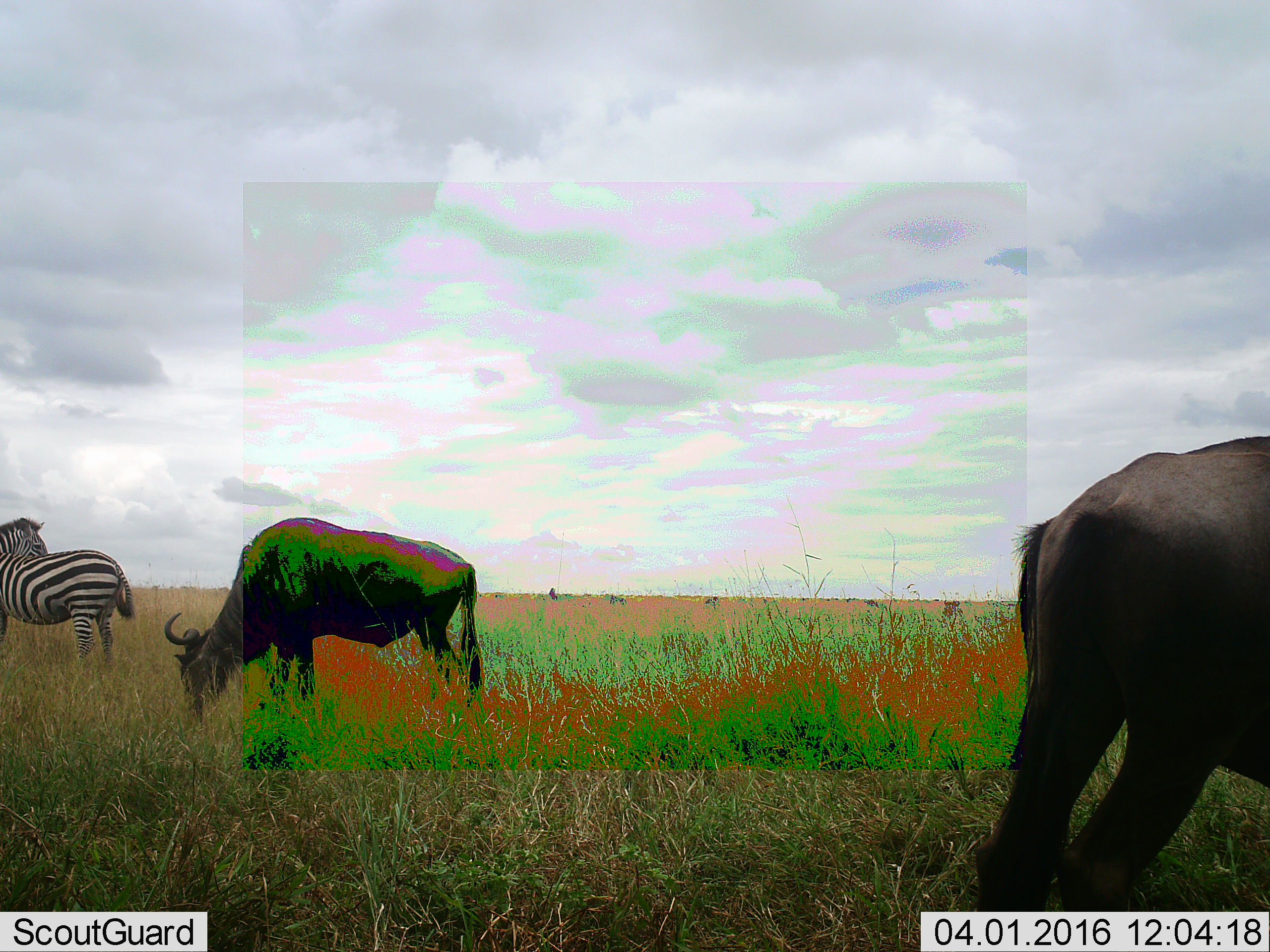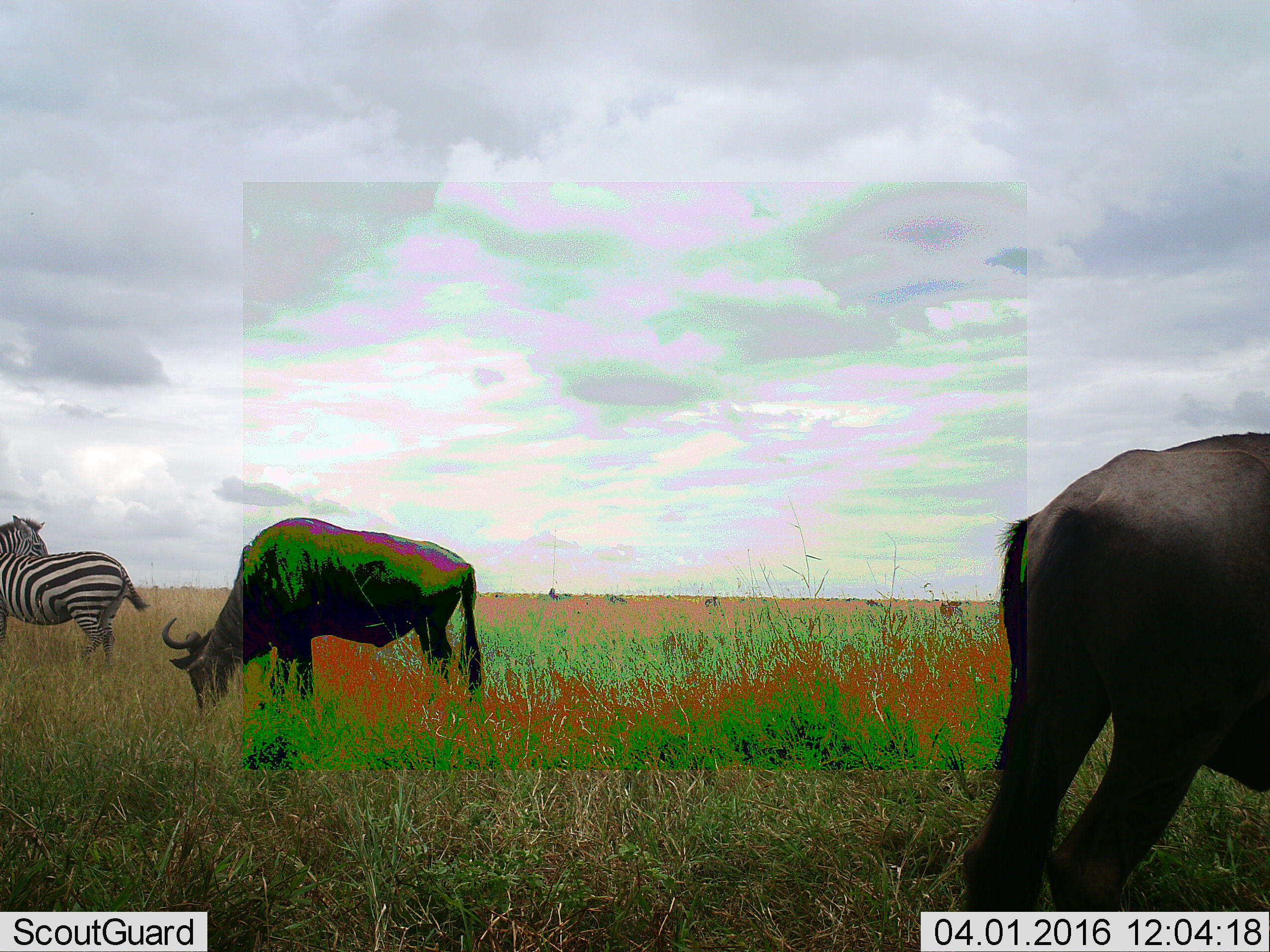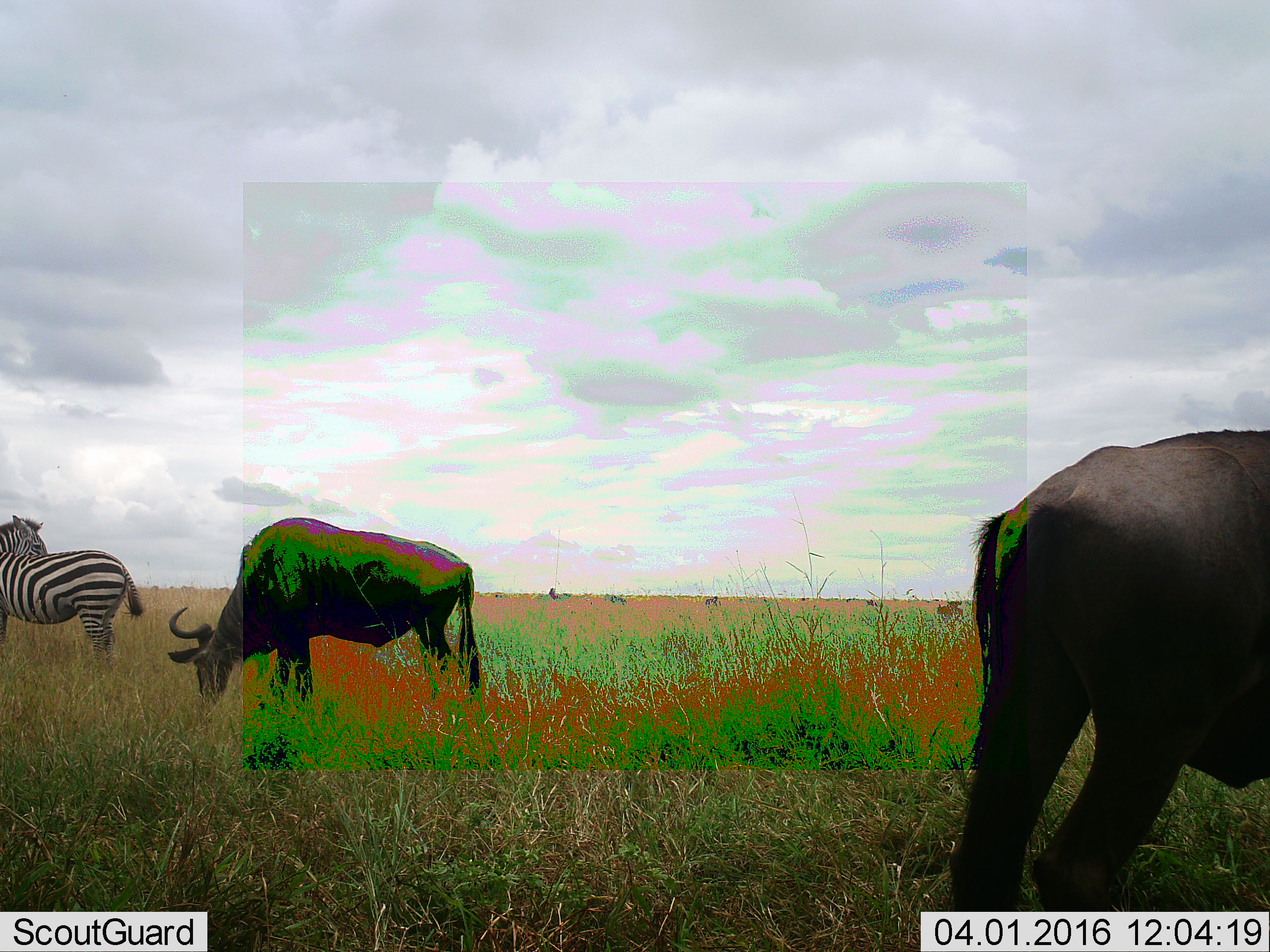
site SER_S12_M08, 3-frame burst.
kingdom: Animalia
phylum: Chordata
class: Mammalia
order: Artiodactyla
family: Bovidae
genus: Connochaetes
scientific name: Connochaetes taurinus taurinus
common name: blue wildebeest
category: wildebeestblue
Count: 2.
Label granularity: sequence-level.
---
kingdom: Animalia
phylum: Chordata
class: Mammalia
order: Perissodactyla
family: Equidae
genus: Equus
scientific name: Equus quagga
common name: plains zebra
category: zebraplains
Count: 1.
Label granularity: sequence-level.